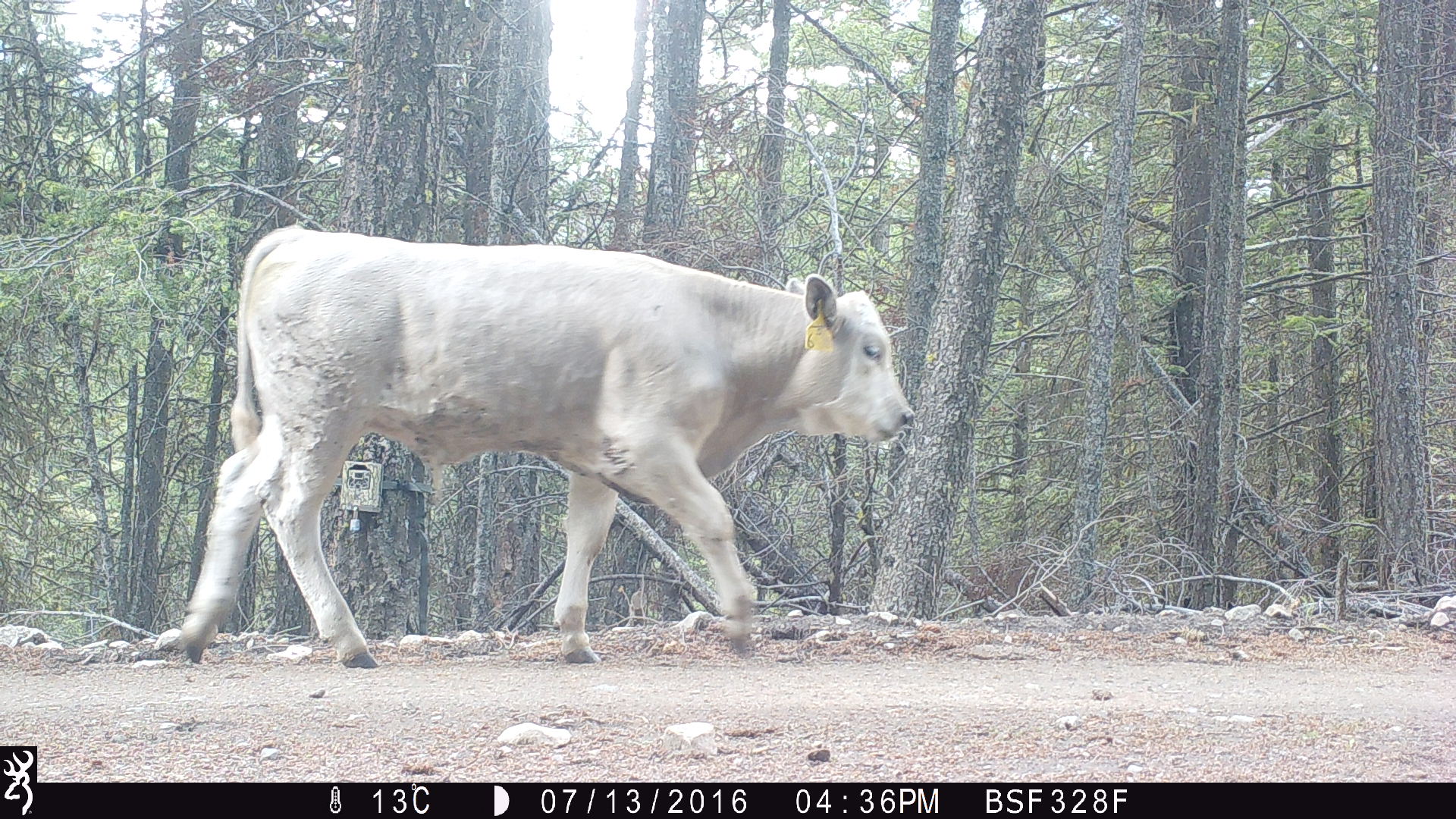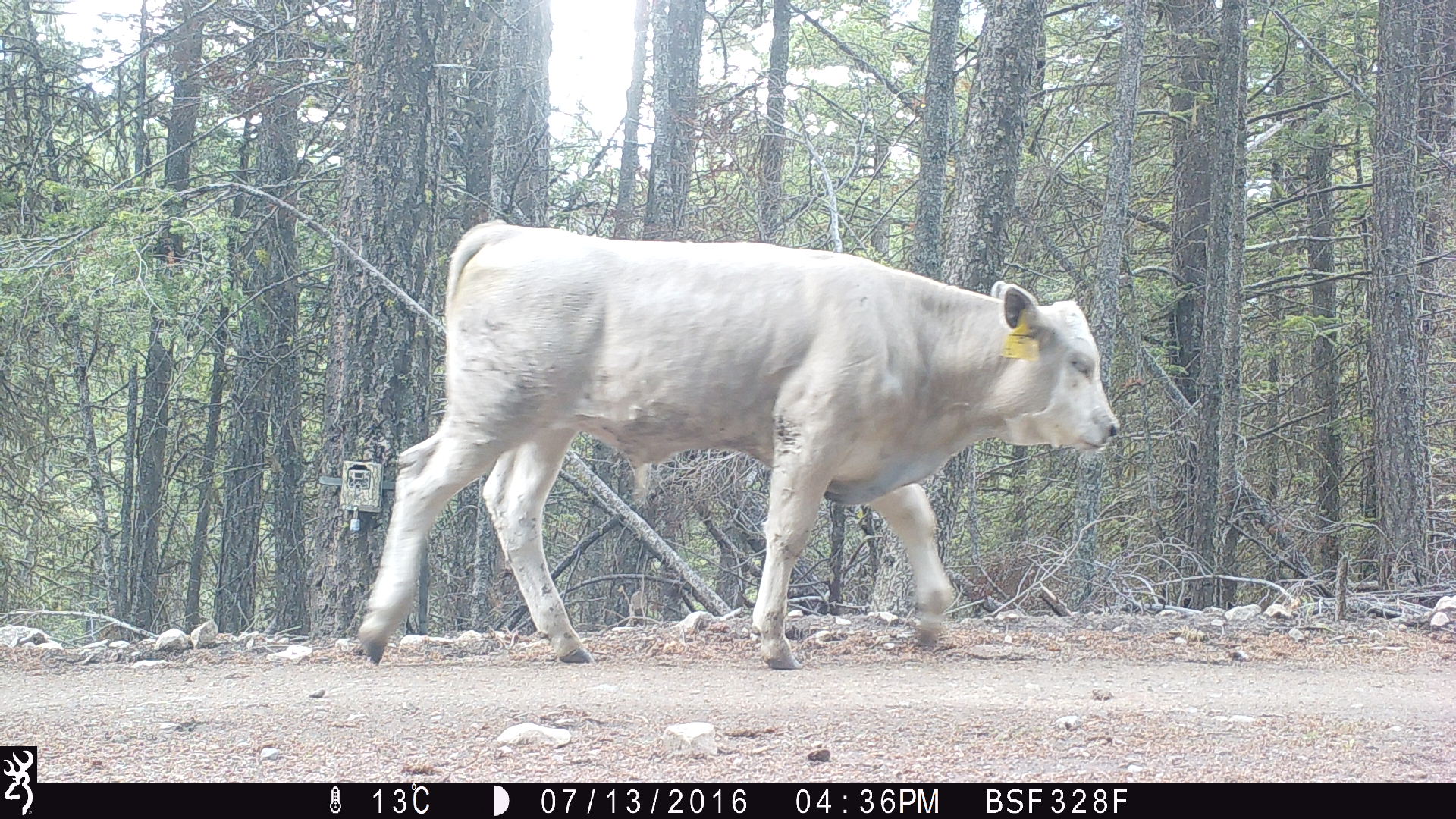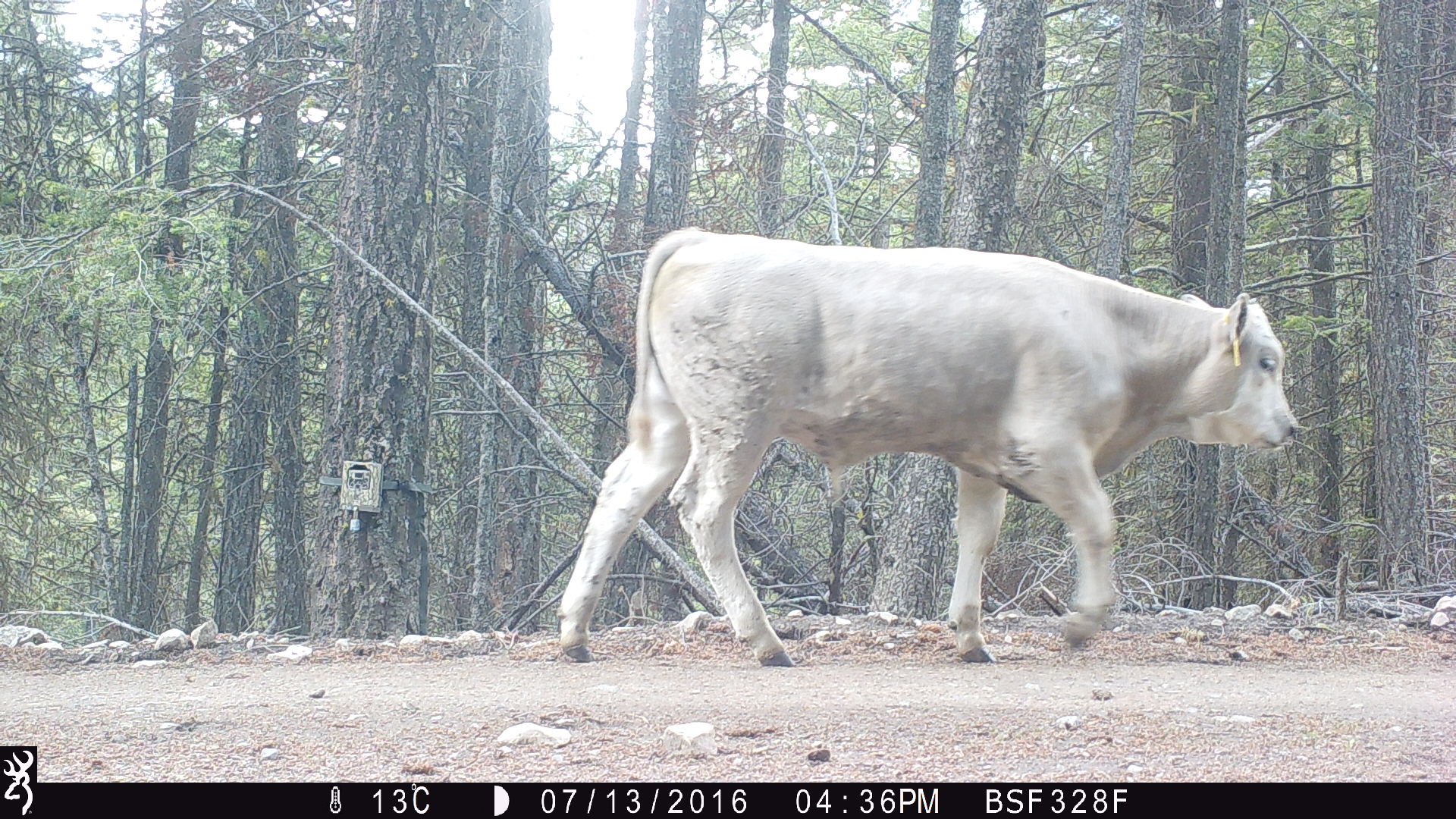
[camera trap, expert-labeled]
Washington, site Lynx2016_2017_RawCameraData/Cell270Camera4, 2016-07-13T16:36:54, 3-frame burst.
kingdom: Animalia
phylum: Chordata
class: Mammalia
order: Artiodactyla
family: Bovidae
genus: Bos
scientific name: Bos taurus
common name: domestic cattle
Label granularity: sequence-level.